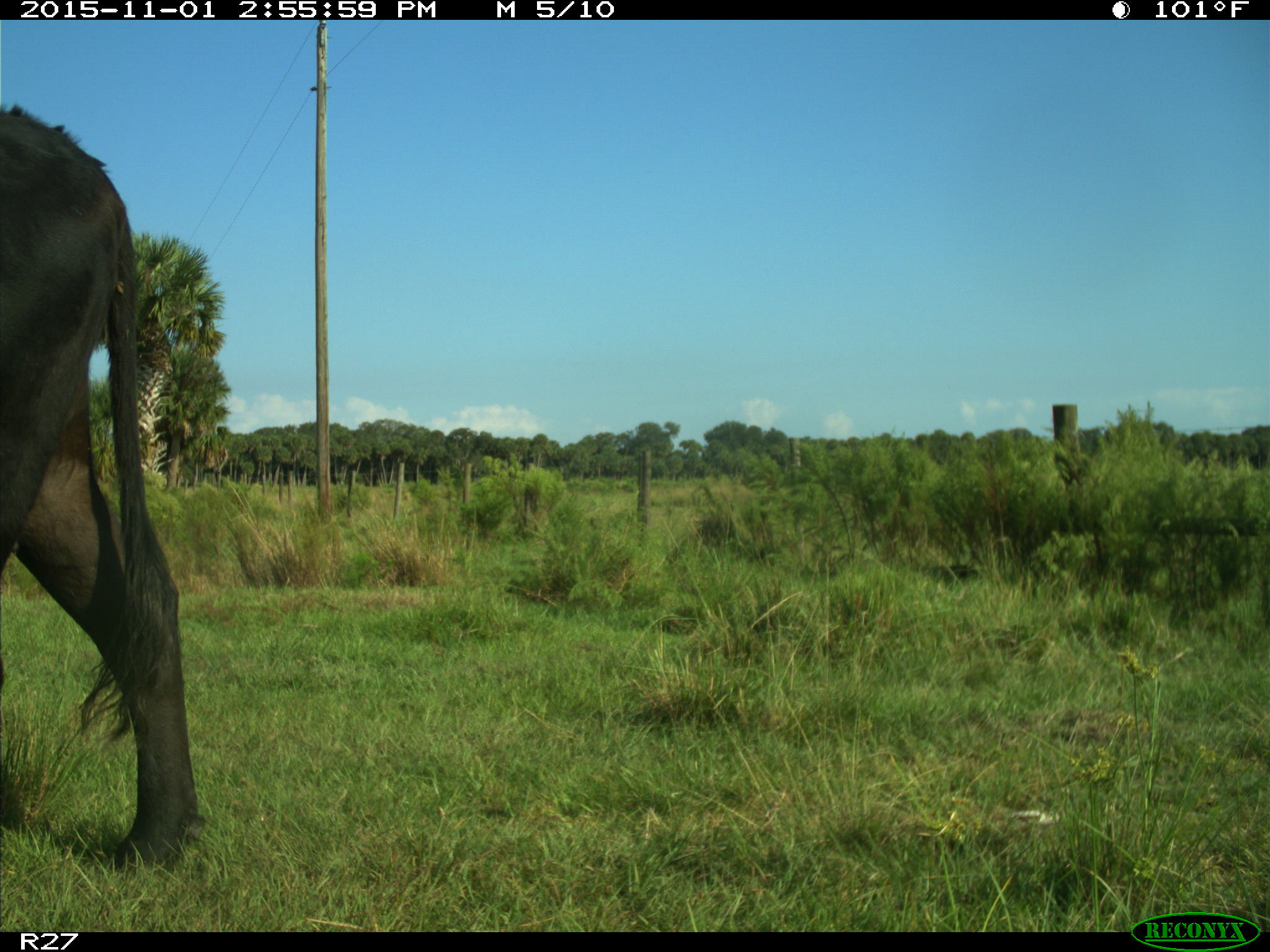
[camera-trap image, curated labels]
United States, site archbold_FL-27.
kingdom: Animalia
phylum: Chordata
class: Mammalia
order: Artiodactyla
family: Bovidae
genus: Bos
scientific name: Bos taurus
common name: domestic cow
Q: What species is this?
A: Bos taurus (domestic cow).